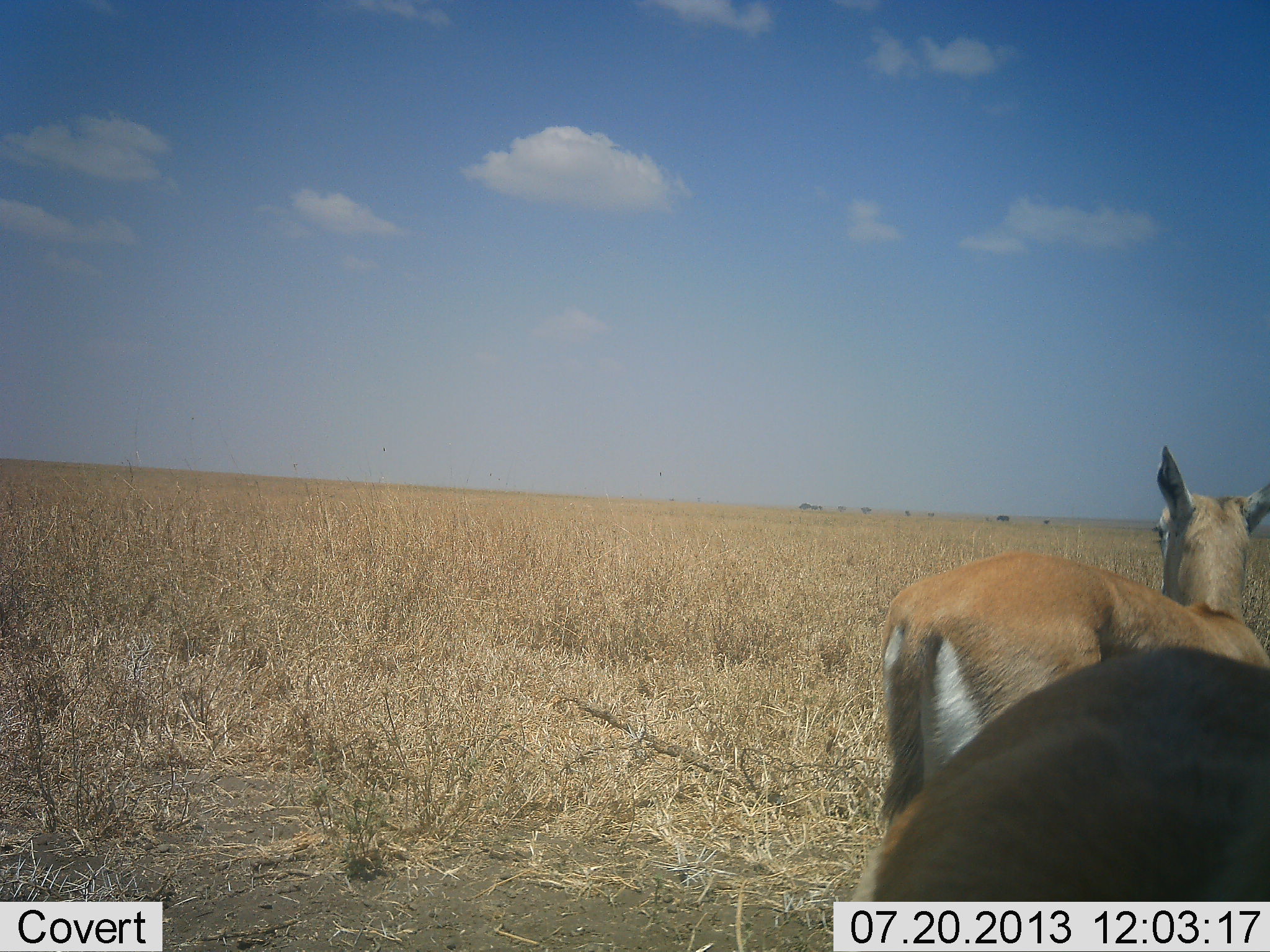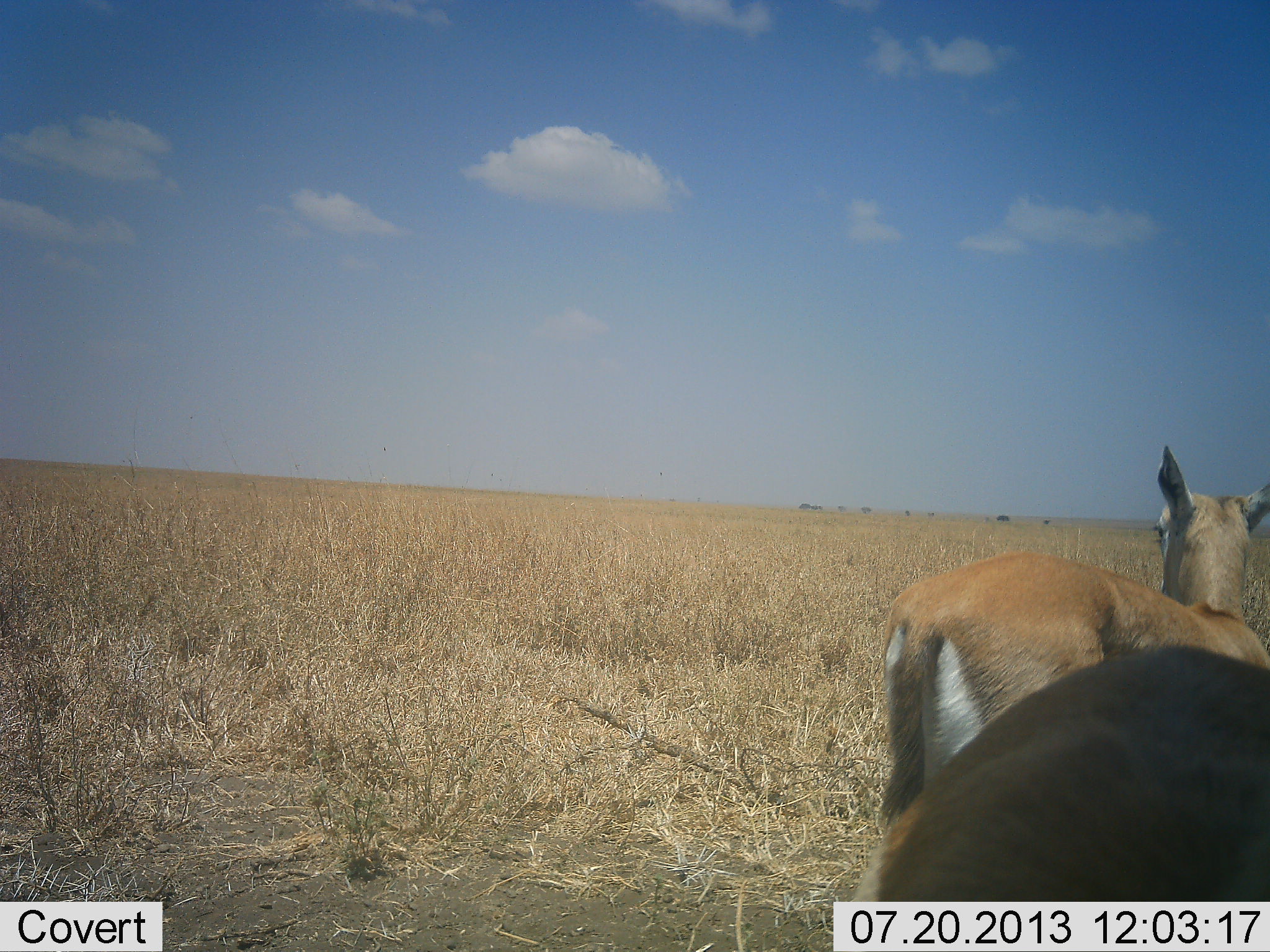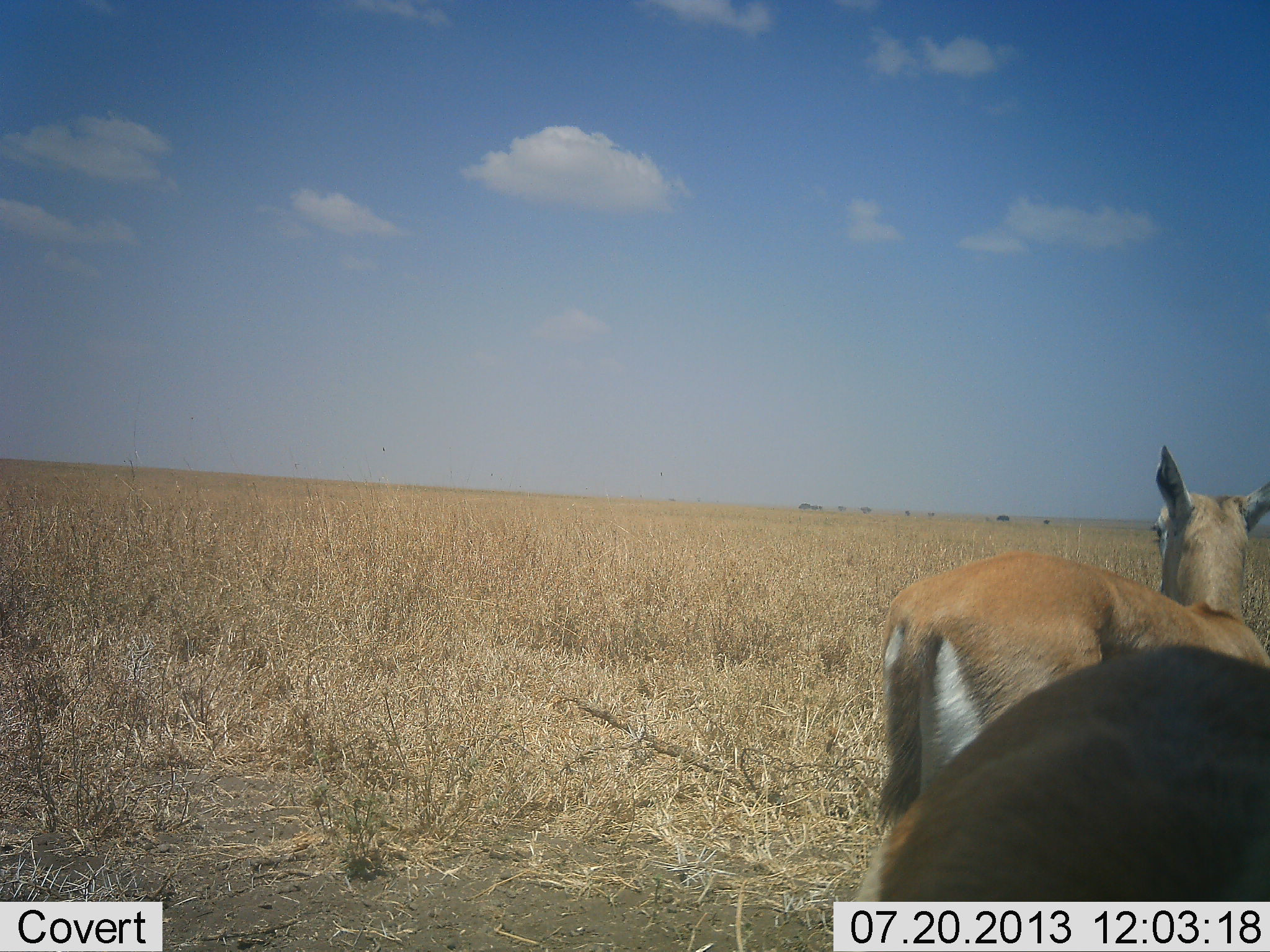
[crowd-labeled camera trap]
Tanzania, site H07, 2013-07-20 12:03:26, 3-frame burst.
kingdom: Animalia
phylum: Chordata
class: Mammalia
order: Artiodactyla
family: Bovidae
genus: Eudorcas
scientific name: Eudorcas thomsonii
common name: thomson's gazelle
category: gazellethomsons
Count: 2.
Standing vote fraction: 100%.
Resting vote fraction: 4%.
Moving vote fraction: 0%.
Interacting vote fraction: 0%.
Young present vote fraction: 0%.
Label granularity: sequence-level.